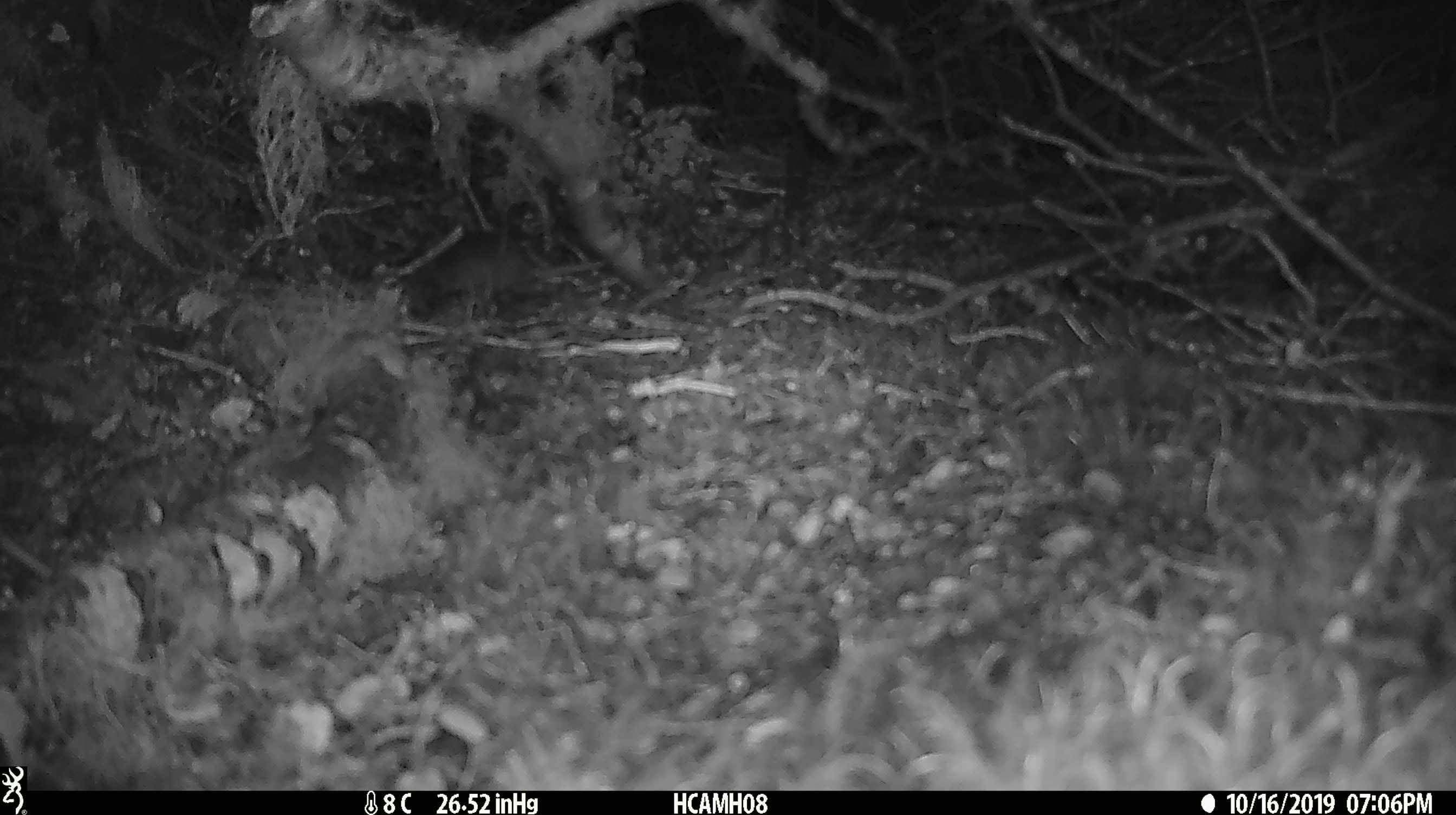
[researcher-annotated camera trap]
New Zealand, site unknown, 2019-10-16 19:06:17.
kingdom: Animalia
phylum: Chordata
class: Mammalia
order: Rodentia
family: Muridae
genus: Mus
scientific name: Mus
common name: mouse